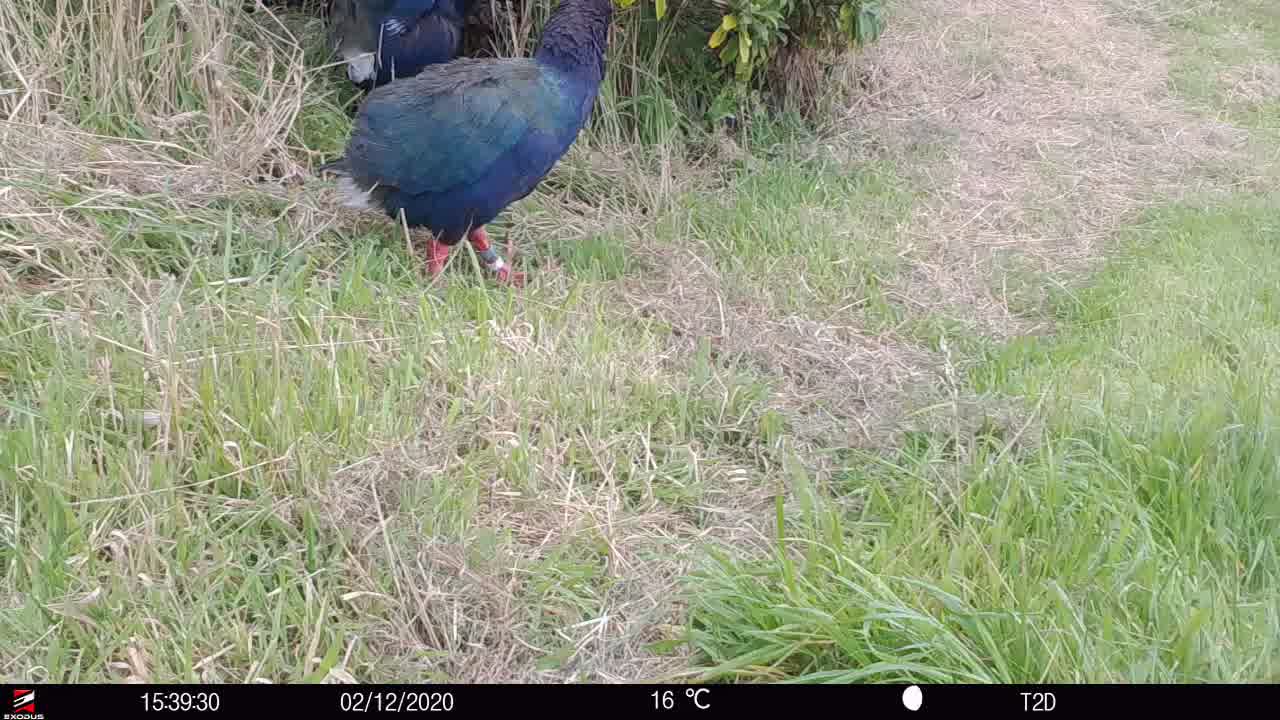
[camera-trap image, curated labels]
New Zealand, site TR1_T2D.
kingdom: Animalia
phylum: Chordata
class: Aves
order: Gruiformes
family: Rallidae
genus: Porphyrio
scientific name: Porphyrio mantelli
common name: takahe